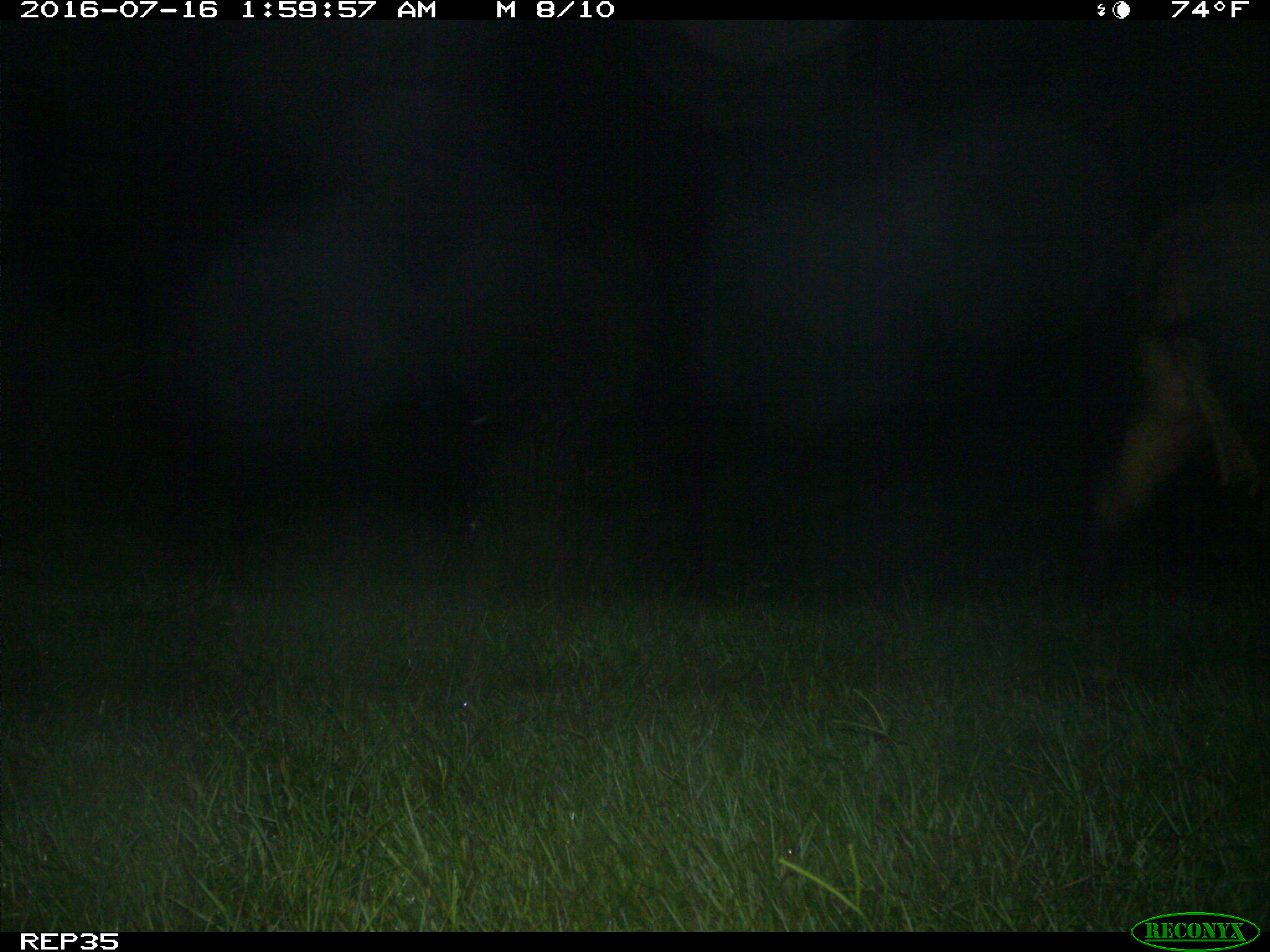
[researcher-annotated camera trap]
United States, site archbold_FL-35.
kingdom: Animalia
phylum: Chordata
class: Mammalia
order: Artiodactyla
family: Bovidae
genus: Bos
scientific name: Bos taurus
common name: domestic cow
Bos taurus (domestic cow).